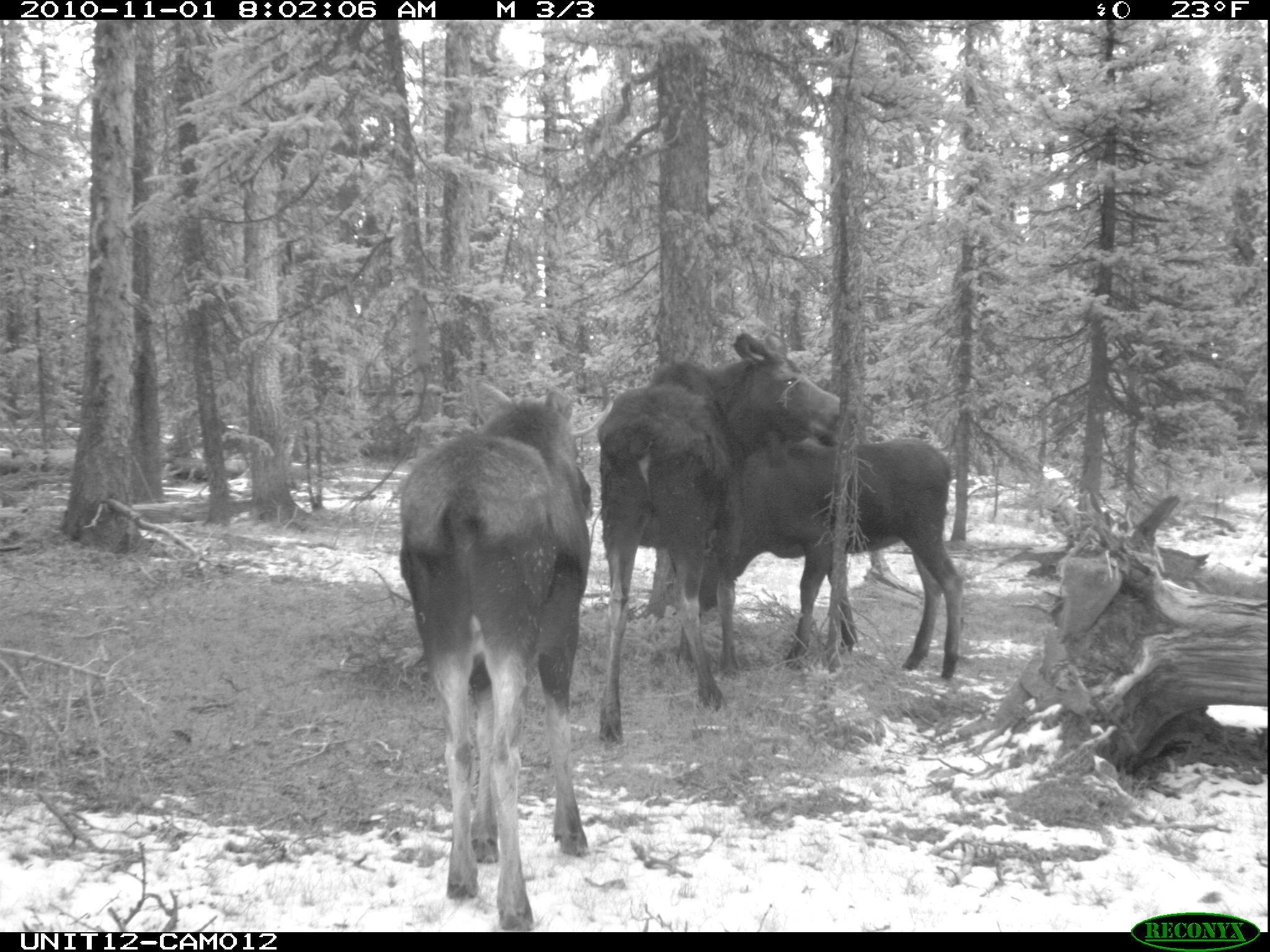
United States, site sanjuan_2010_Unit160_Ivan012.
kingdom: Animalia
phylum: Chordata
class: Mammalia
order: Artiodactyla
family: Cervidae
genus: Alces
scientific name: Alces alces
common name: moose